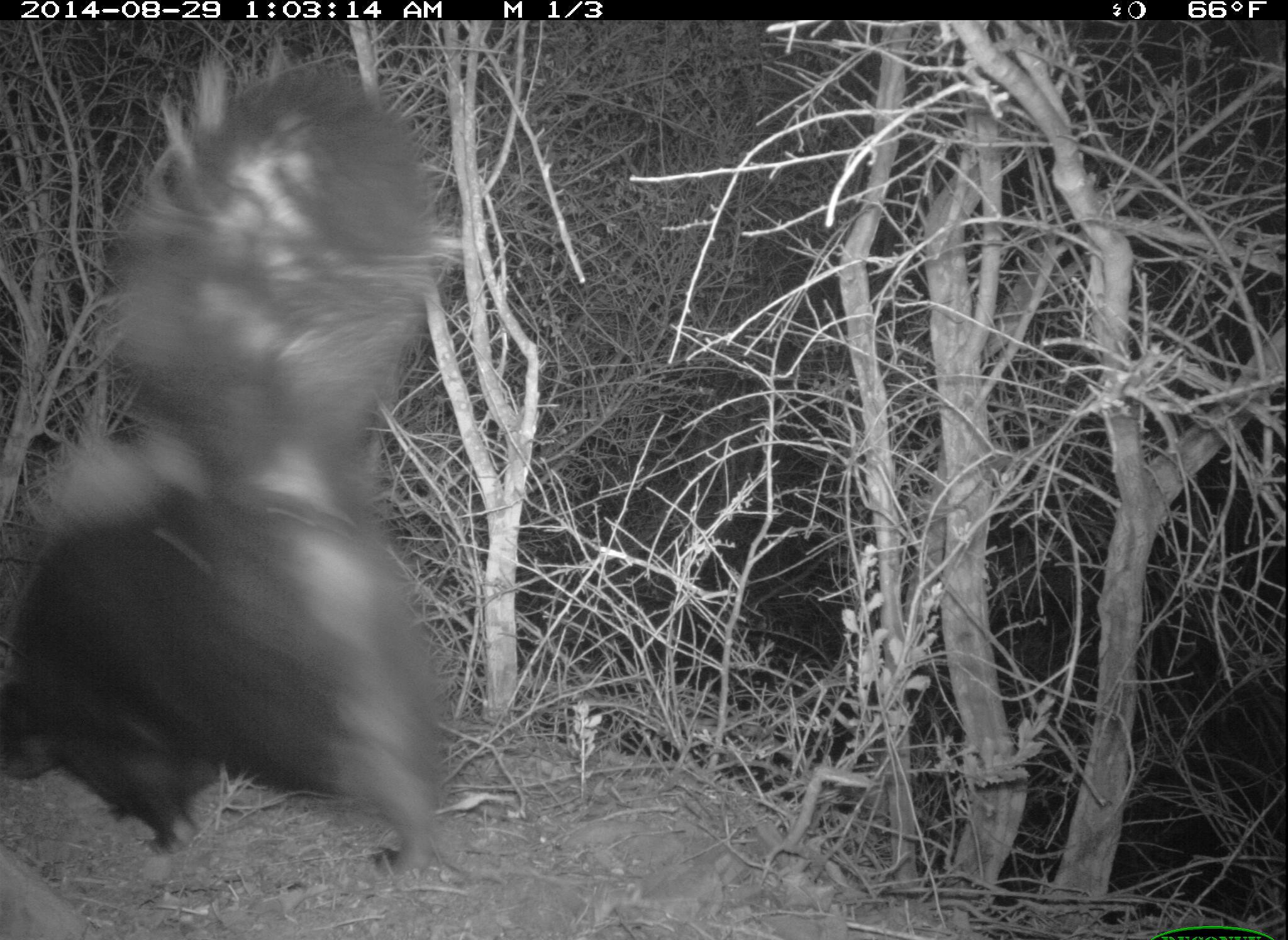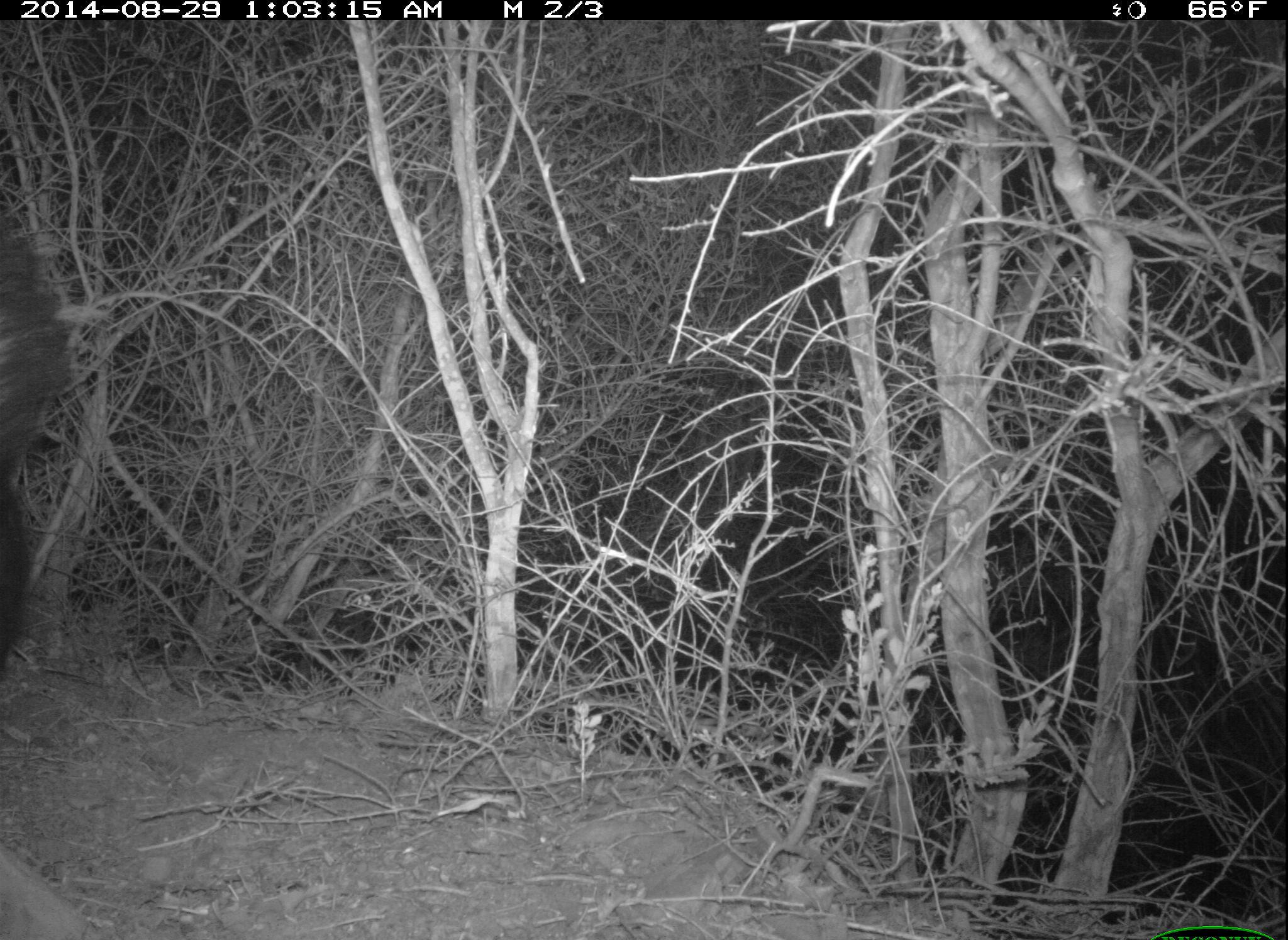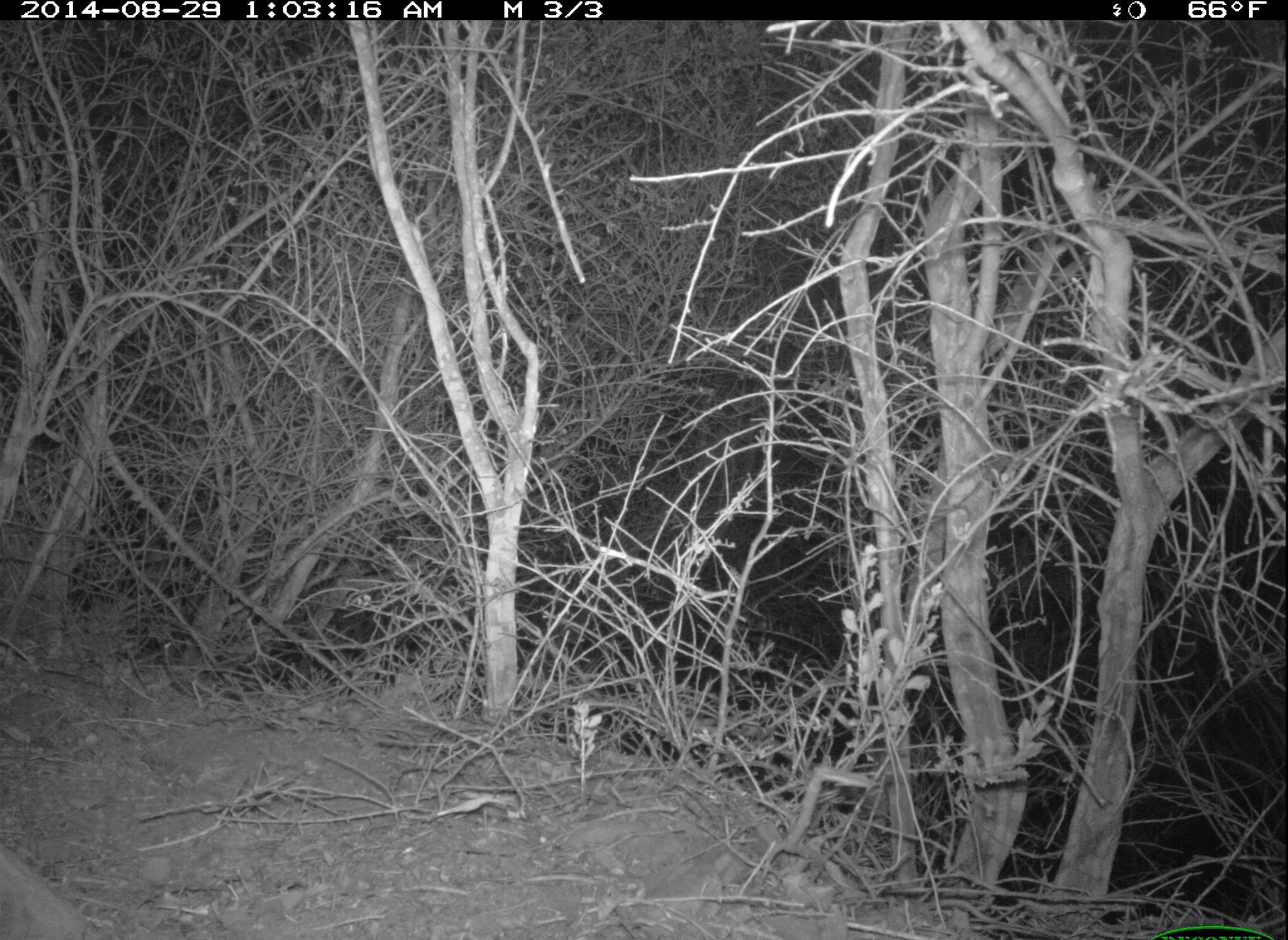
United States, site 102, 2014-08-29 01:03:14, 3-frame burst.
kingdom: Animalia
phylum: Chordata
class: Mammalia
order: Carnivora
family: Mephitidae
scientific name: Mephitidae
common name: skunk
Skunk (Mephitidae).